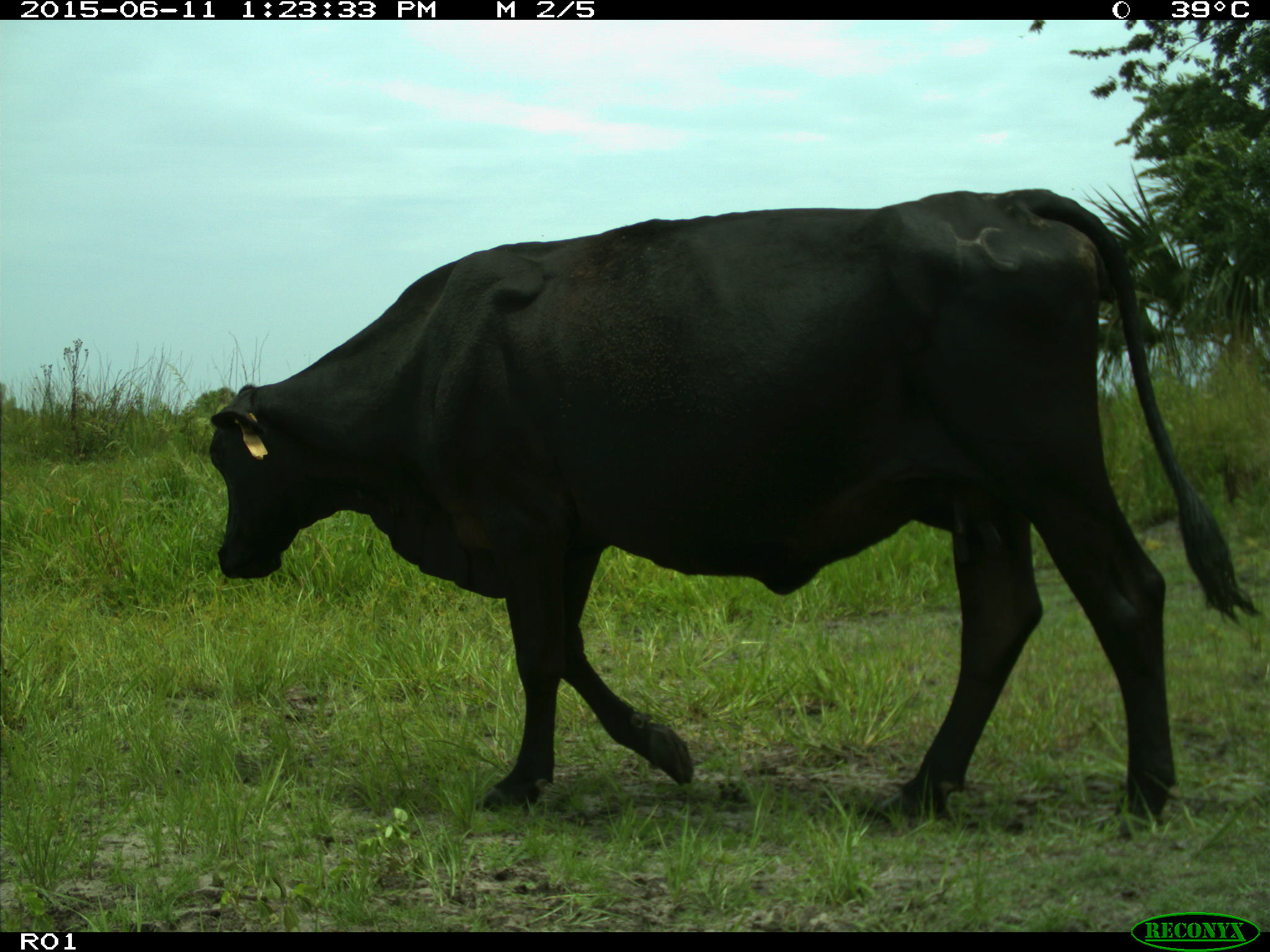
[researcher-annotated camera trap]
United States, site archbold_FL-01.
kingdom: Animalia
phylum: Chordata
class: Mammalia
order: Artiodactyla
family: Bovidae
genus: Bos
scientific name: Bos taurus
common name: domestic cow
Bos taurus (domestic cow).